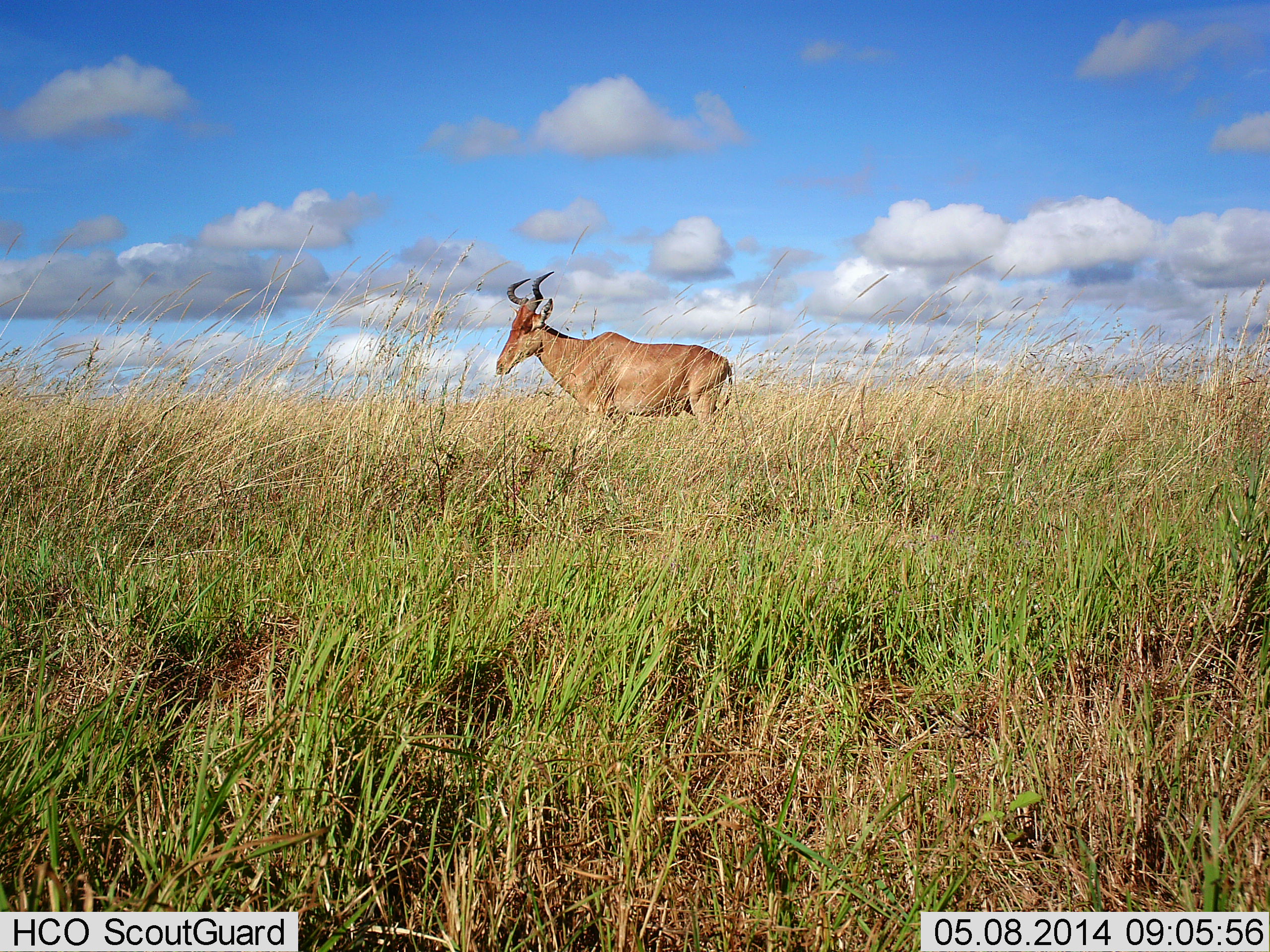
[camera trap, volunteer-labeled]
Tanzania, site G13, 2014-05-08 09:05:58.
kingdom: Animalia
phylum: Chordata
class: Mammalia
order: Artiodactyla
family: Bovidae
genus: Alcelaphus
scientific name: Alcelaphus buselaphus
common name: hartebeest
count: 1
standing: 89%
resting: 0%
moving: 11%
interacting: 0%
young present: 0%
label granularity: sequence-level